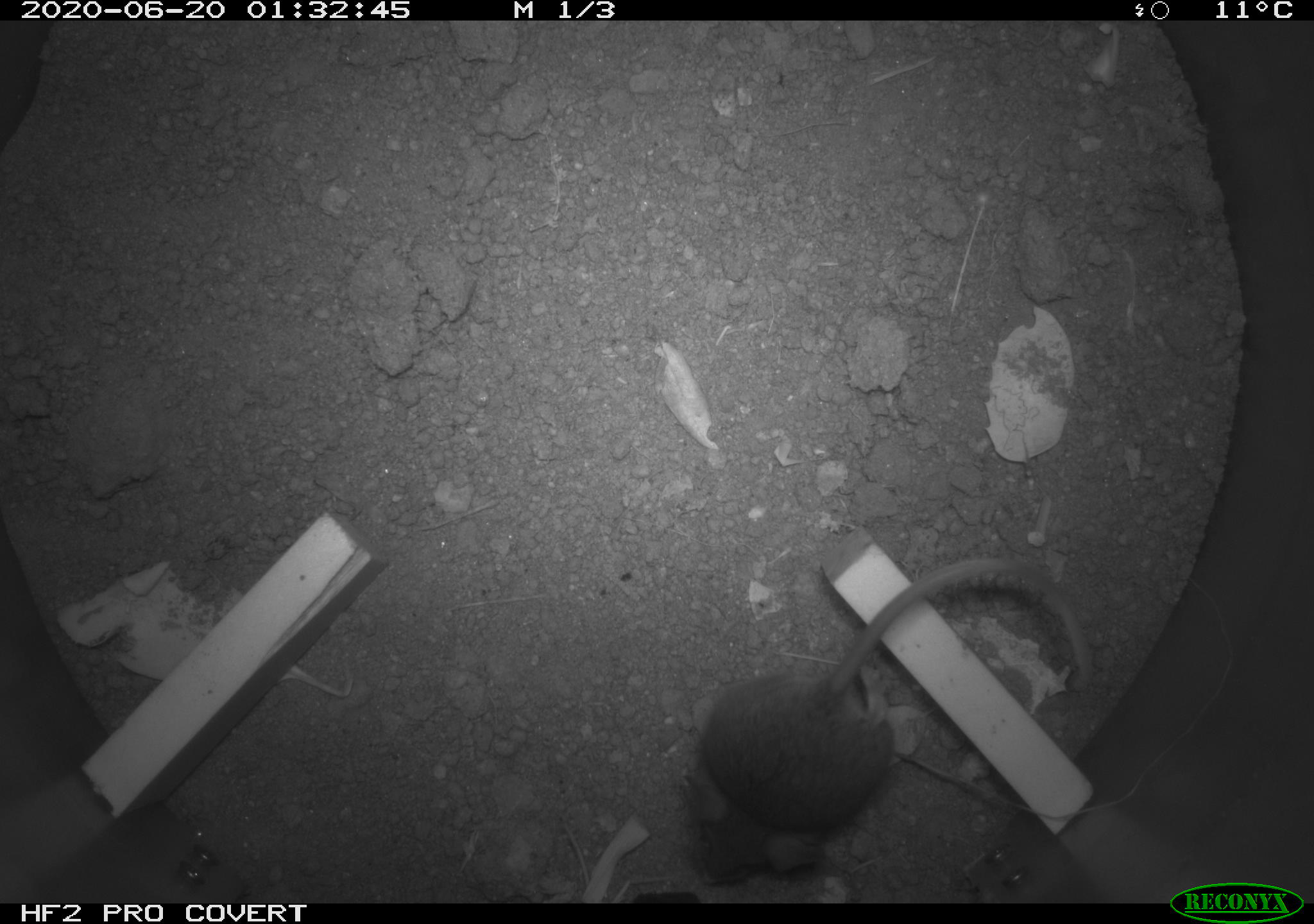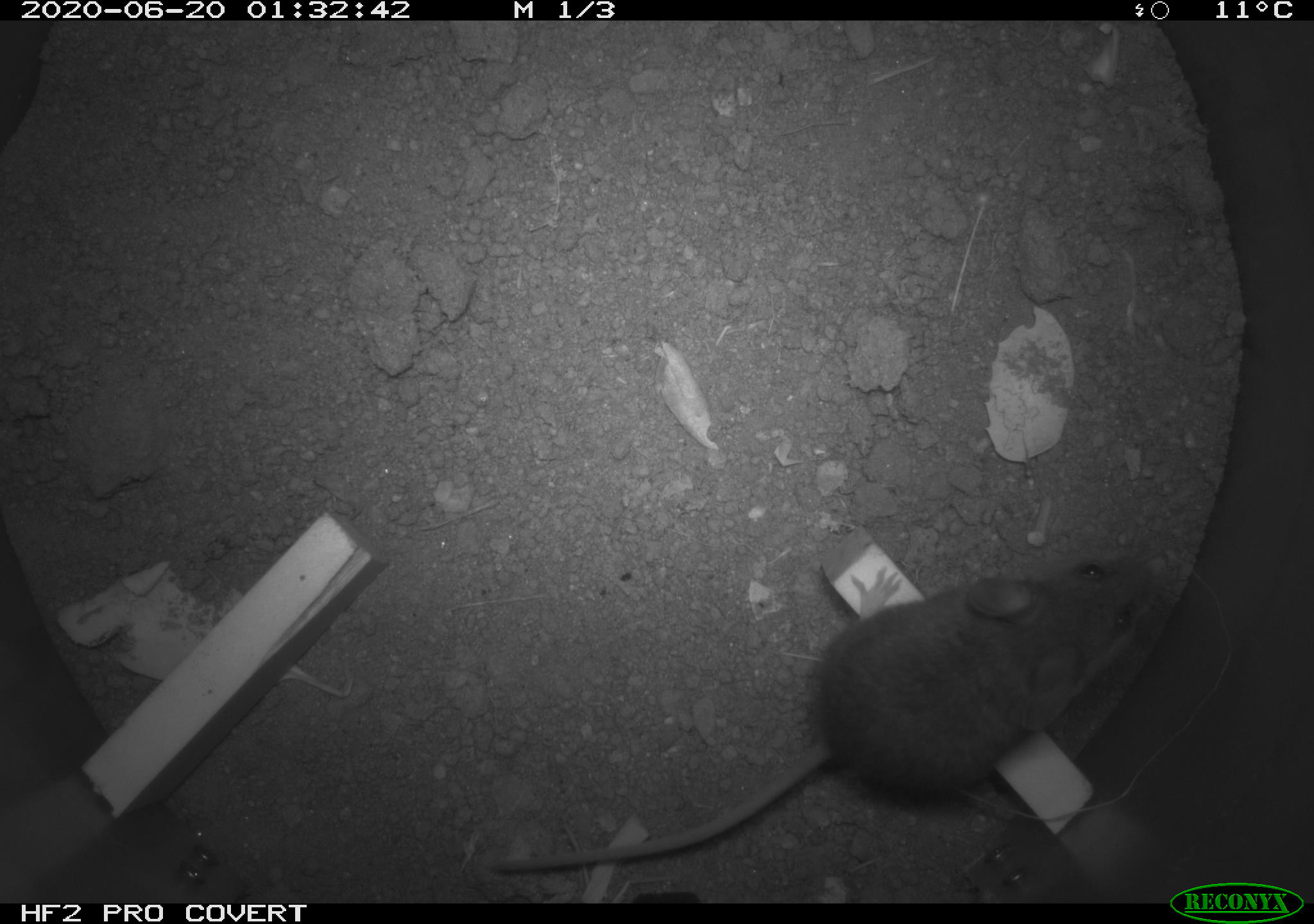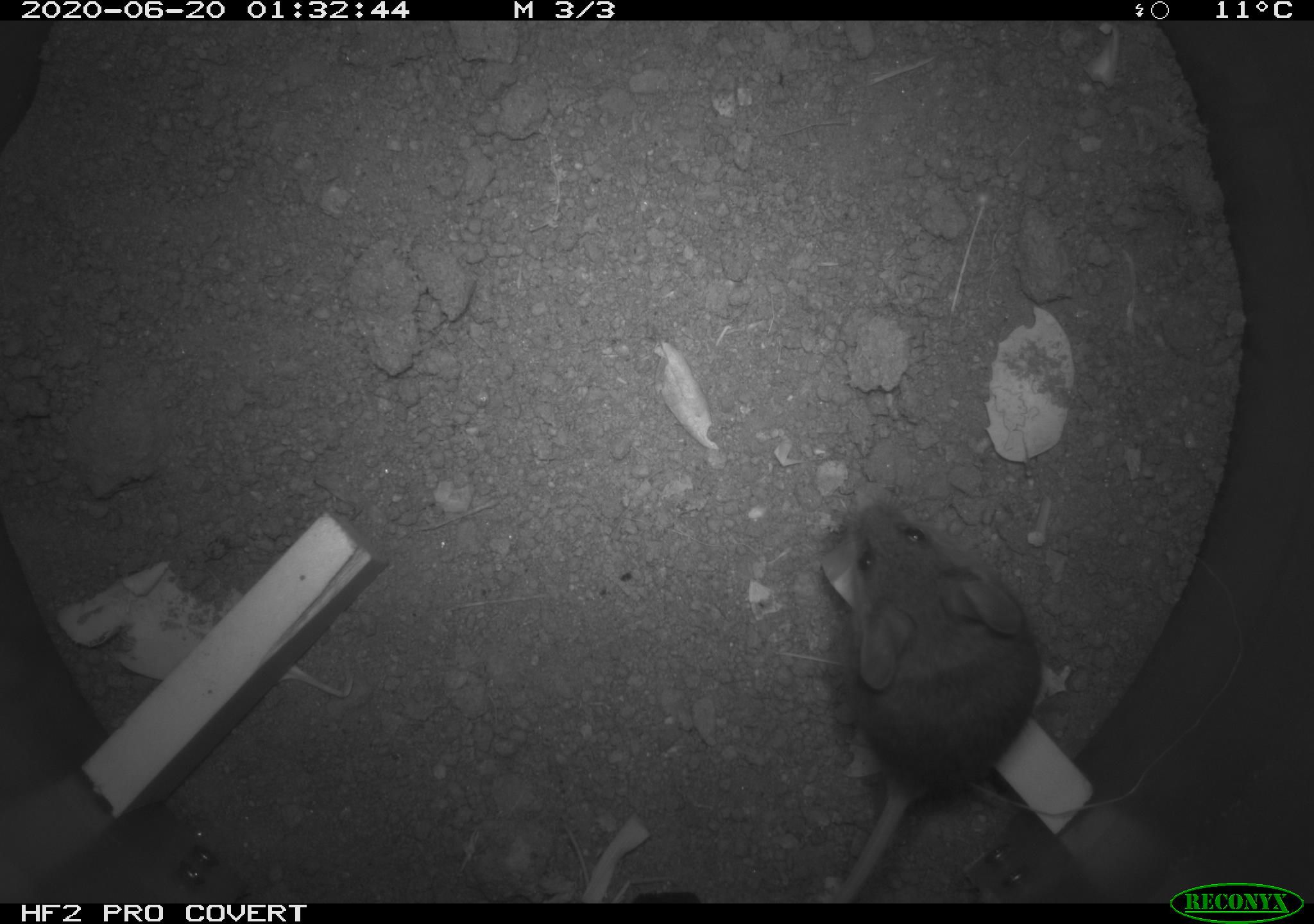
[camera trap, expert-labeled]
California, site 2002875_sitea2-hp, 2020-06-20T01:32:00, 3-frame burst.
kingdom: Animalia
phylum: Chordata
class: Mammalia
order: Rodentia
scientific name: Rodentia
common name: mouse species